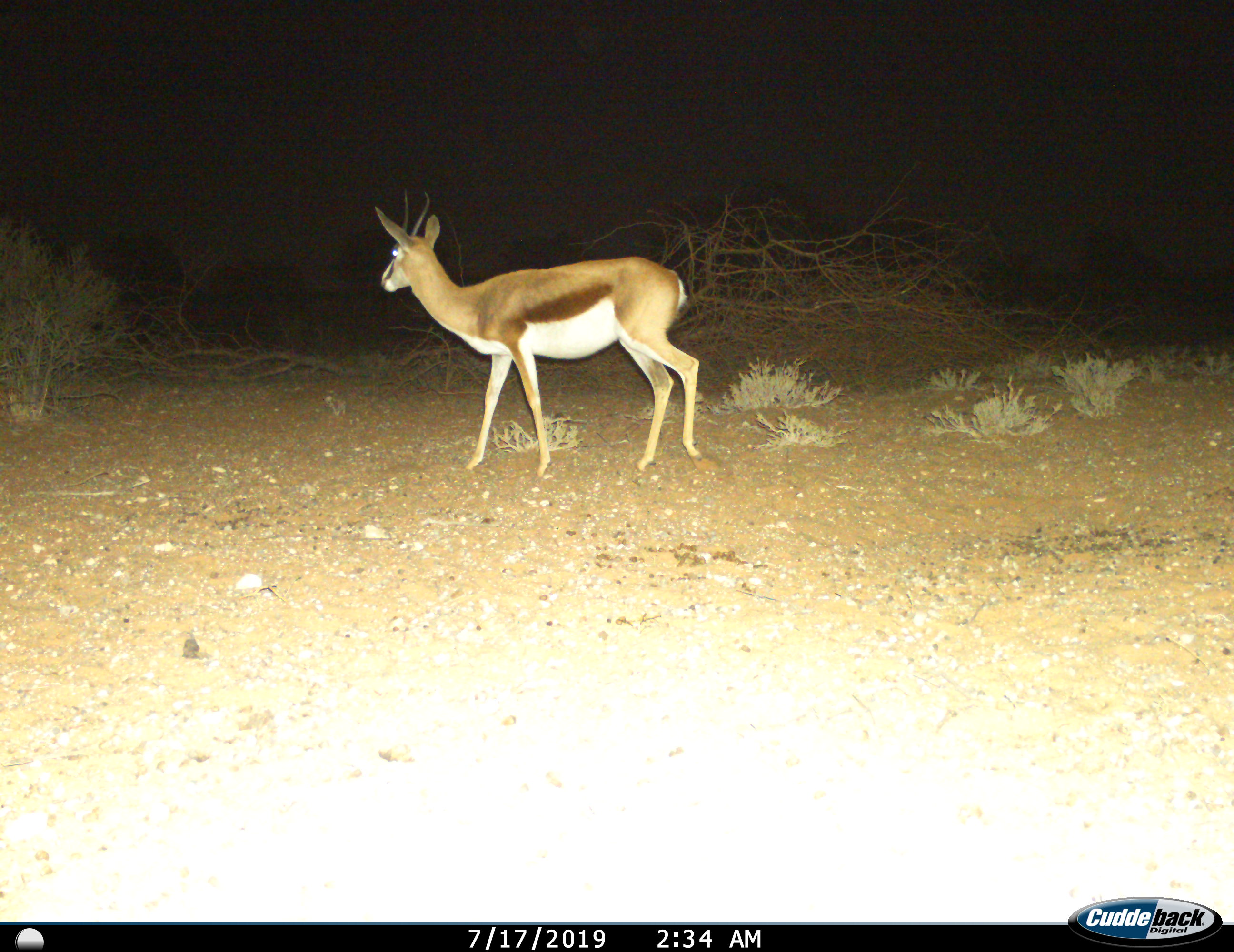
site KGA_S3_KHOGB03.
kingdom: Animalia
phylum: Chordata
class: Mammalia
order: Artiodactyla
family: Bovidae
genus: Antidorcas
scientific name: Antidorcas marsupialis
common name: springbok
Springbok (Antidorcas marsupialis), count 1. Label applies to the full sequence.